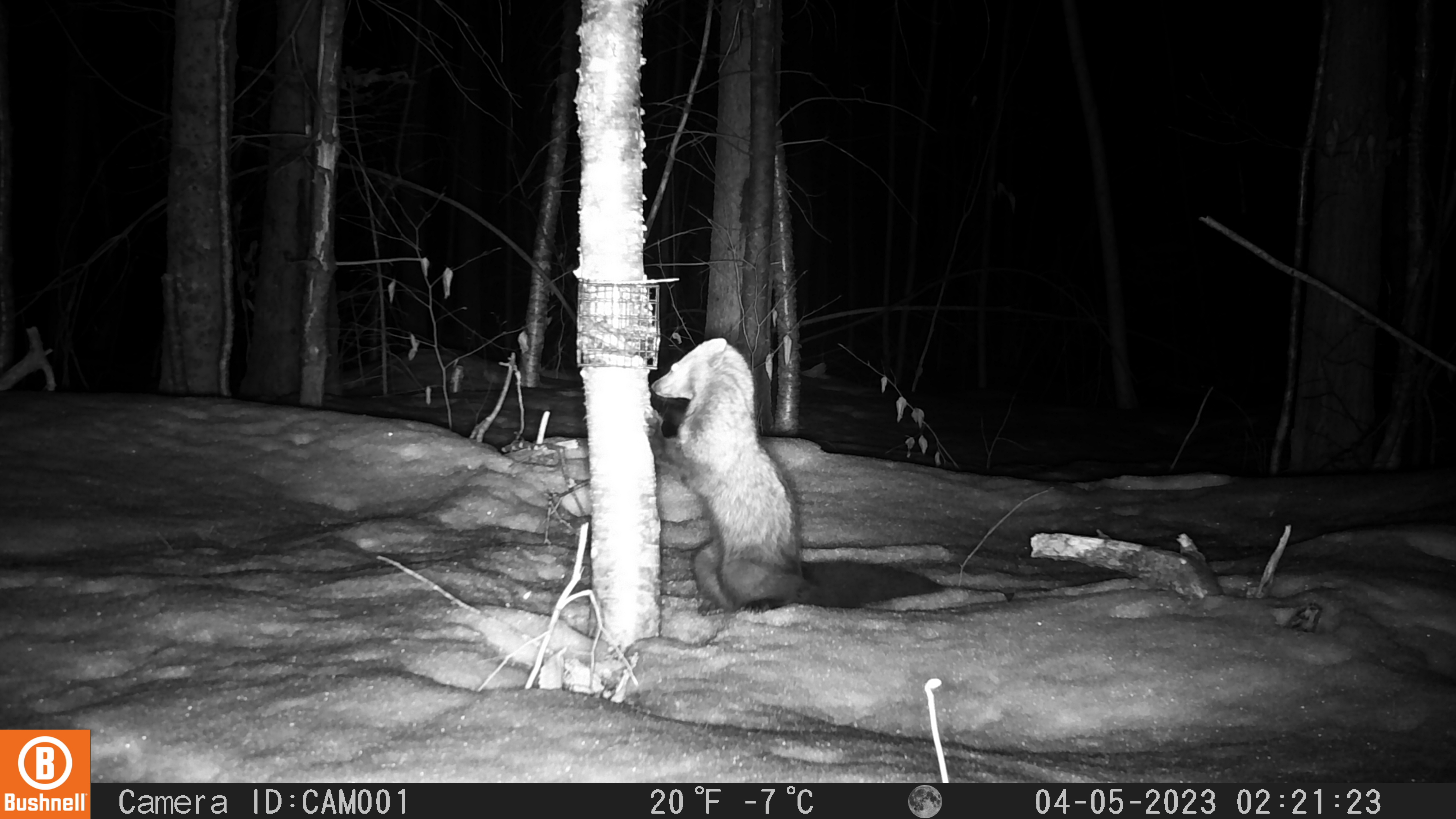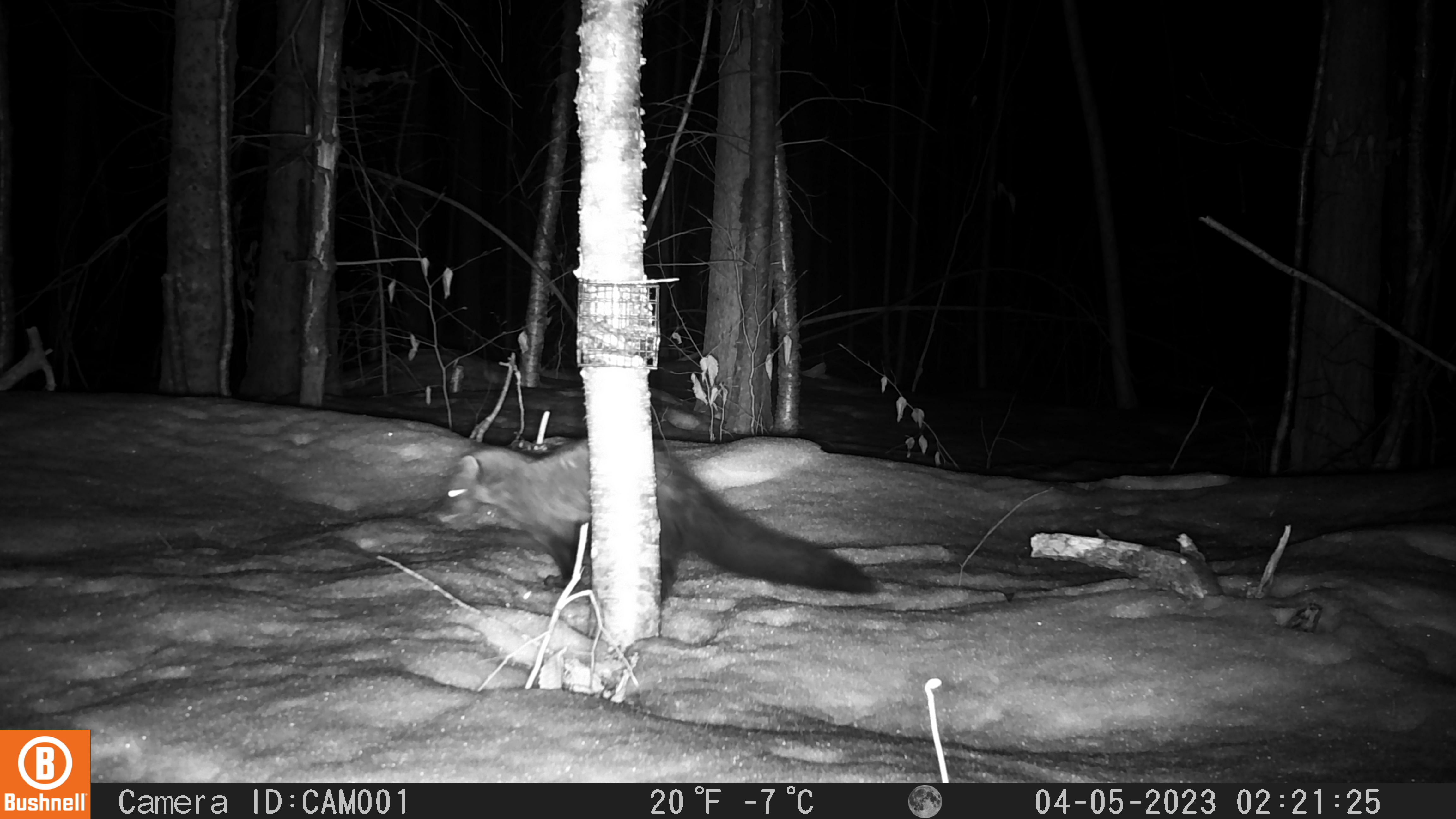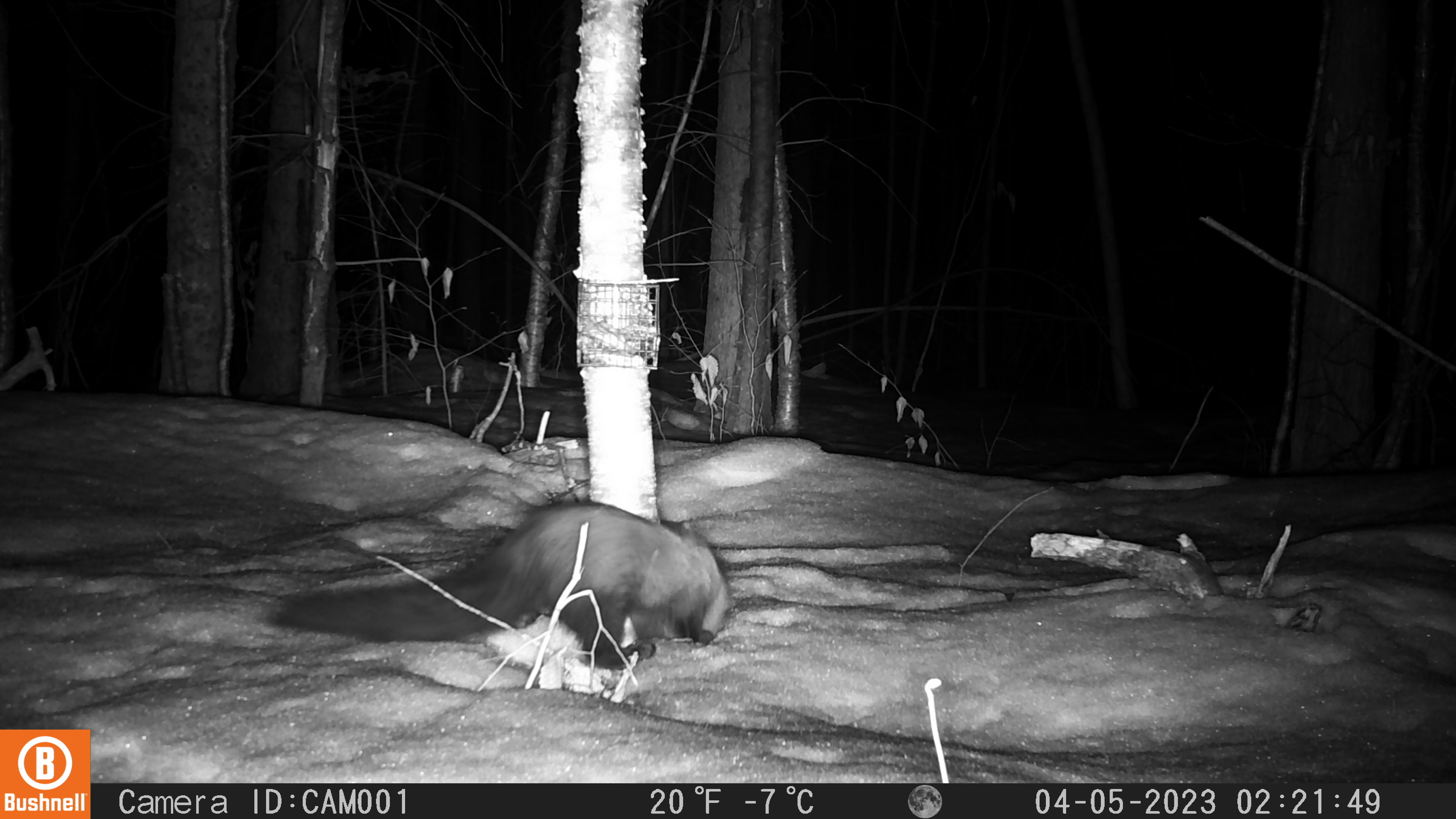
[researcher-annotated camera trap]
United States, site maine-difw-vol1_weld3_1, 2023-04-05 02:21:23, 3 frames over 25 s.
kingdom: Animalia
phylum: Chordata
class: Mammalia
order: Carnivora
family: Mustelidae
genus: Pekania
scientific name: Pekania pennanti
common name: fisher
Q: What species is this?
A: Fisher (Pekania pennanti).